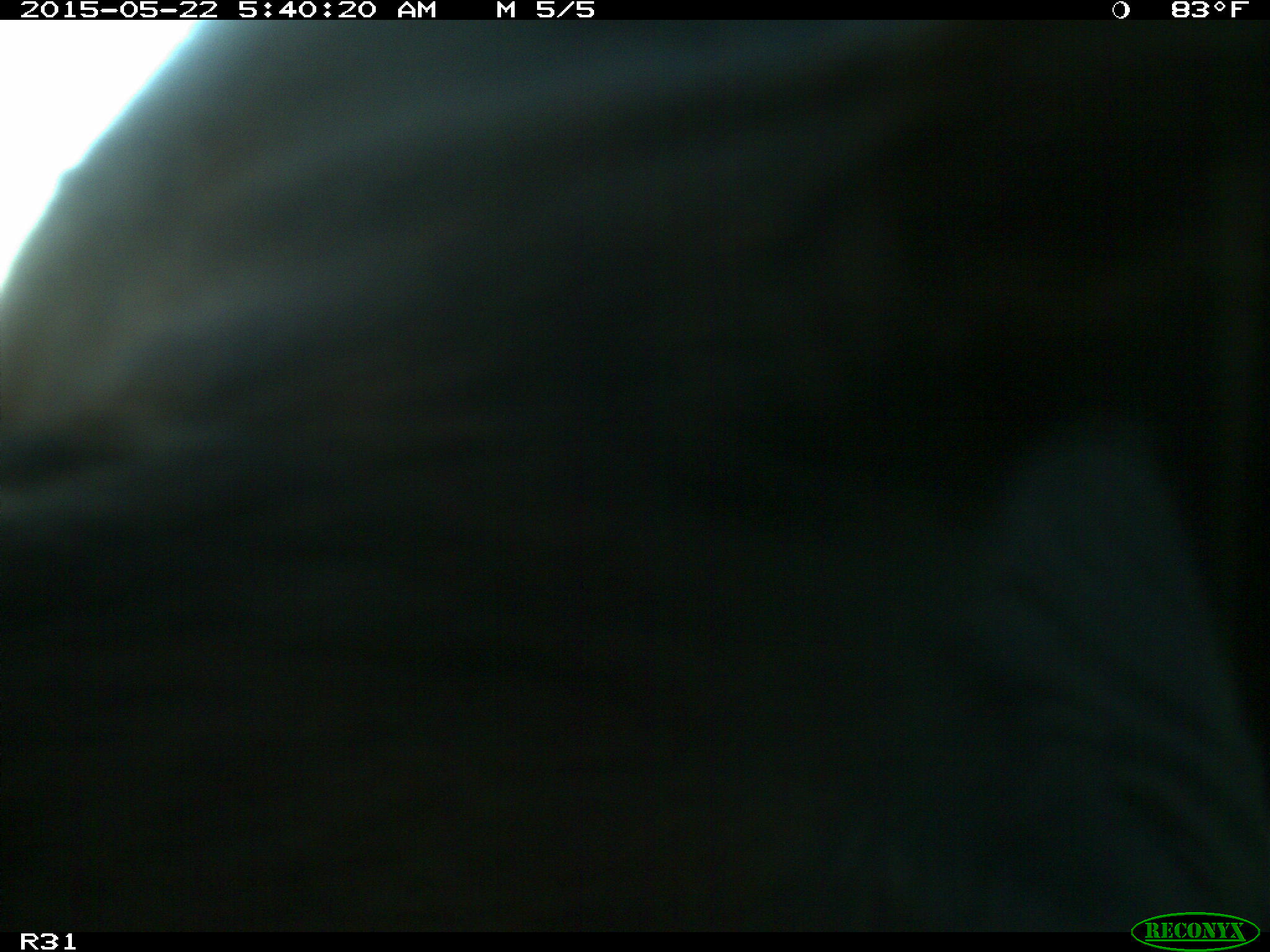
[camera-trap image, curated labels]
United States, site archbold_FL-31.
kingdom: Animalia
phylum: Chordata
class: Mammalia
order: Artiodactyla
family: Bovidae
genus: Bos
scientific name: Bos taurus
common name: domestic cow